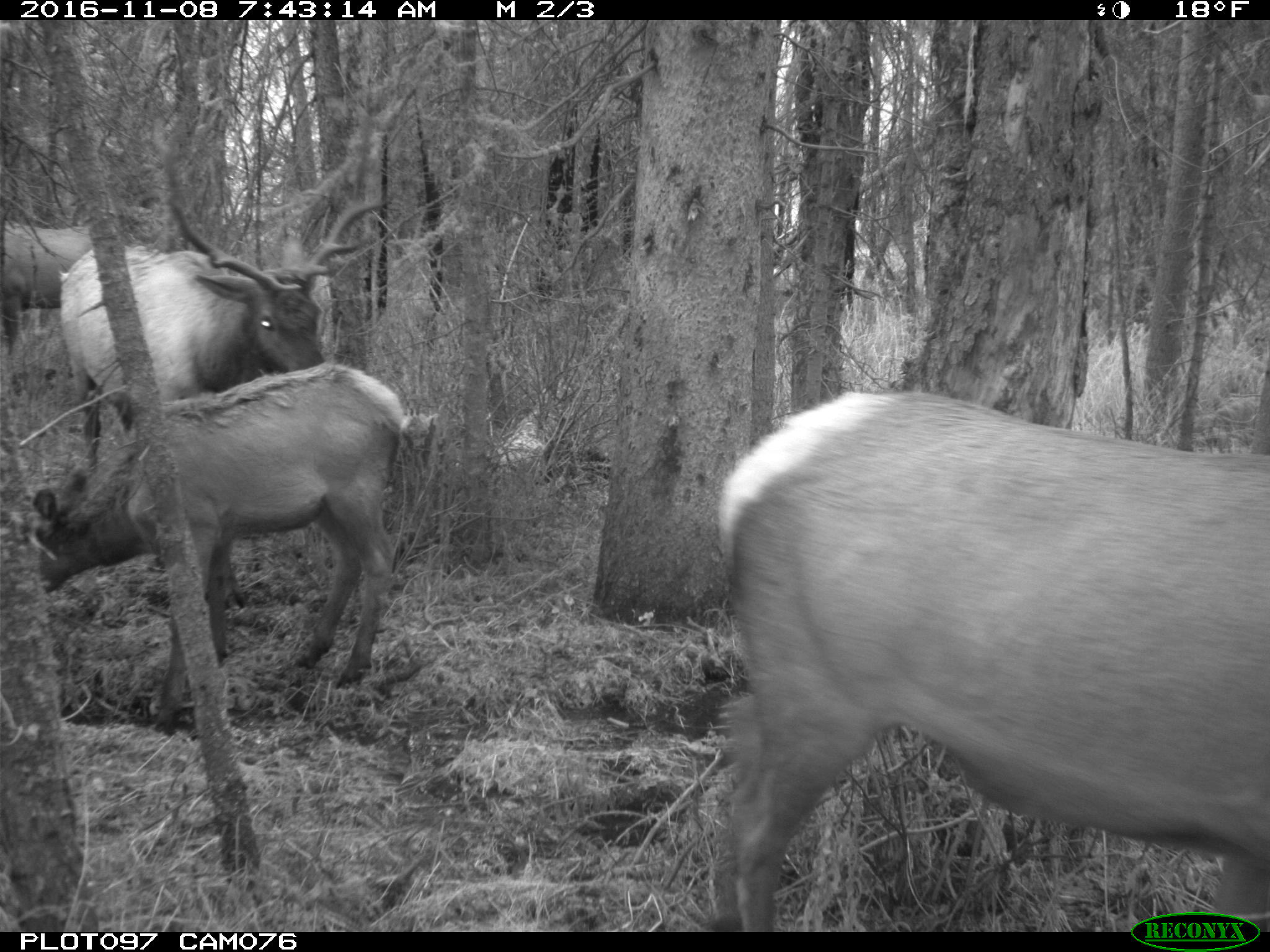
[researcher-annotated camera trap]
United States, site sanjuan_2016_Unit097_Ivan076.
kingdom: Animalia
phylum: Chordata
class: Mammalia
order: Artiodactyla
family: Cervidae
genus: Cervus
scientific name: Cervus elaphus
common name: red deer